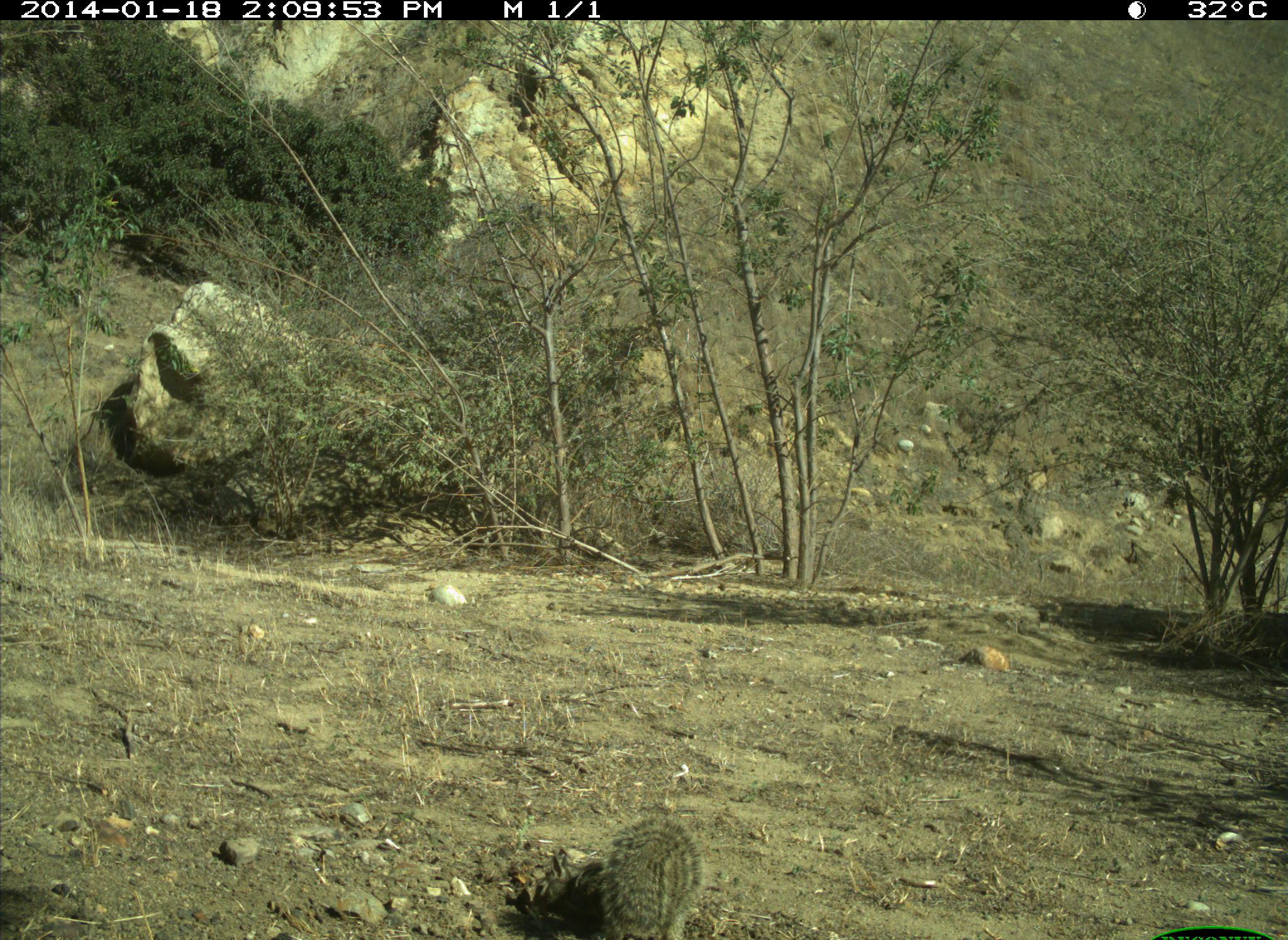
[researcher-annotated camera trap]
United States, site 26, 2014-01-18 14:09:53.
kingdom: Animalia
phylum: Chordata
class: Mammalia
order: Rodentia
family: Sciuridae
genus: Sciurus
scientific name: Sciurus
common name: squirrel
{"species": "squirrel (Sciurus)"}